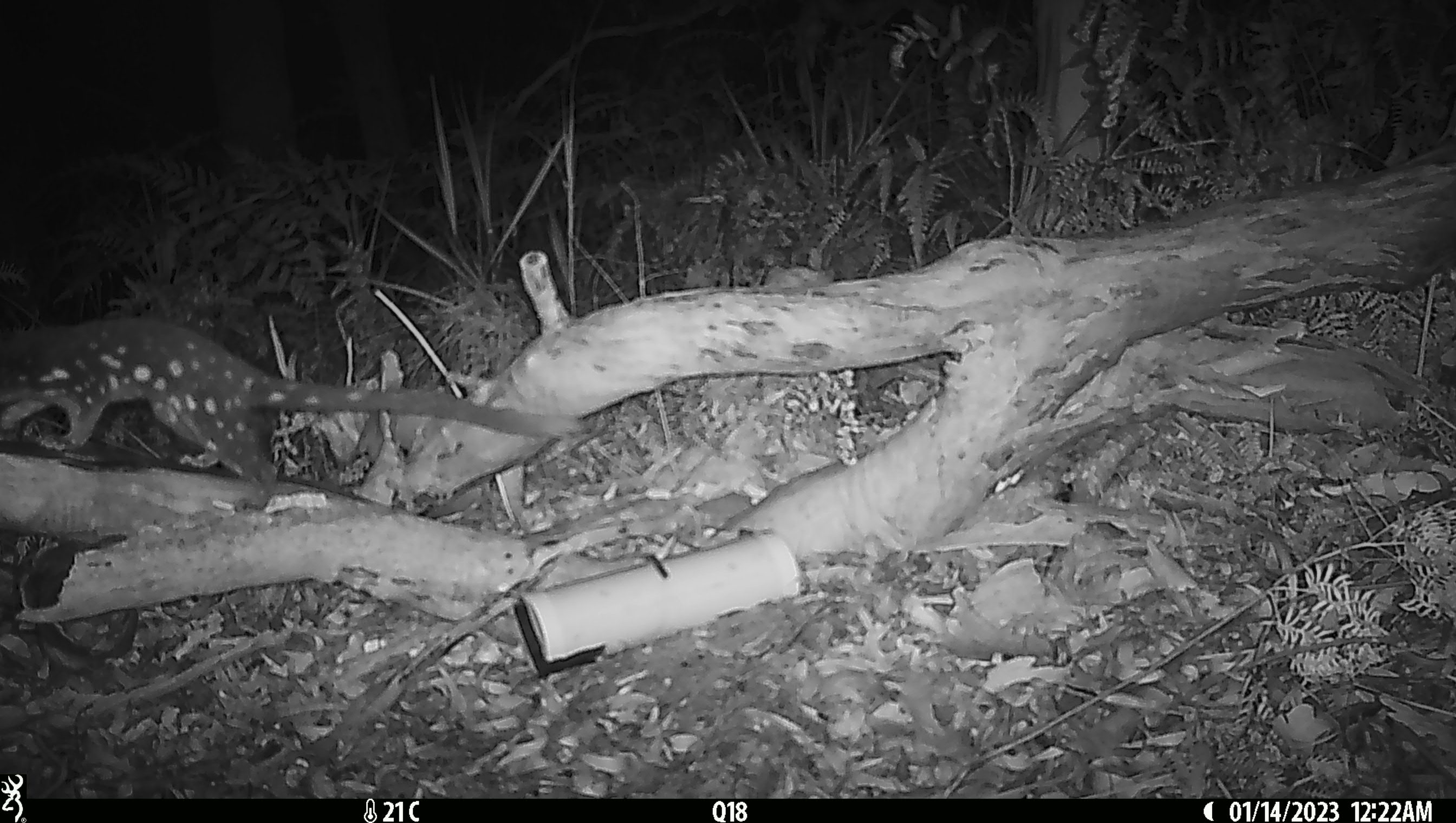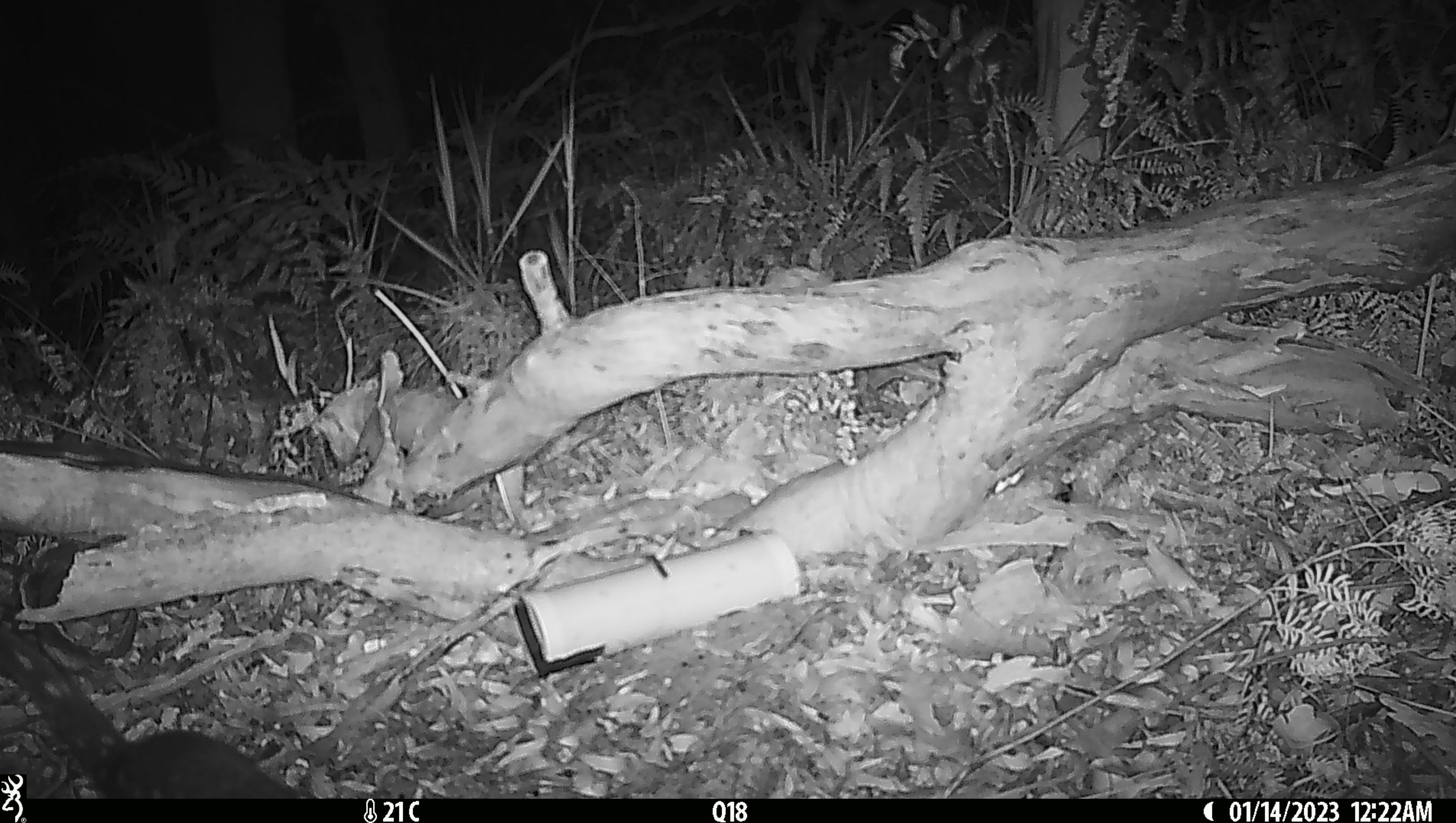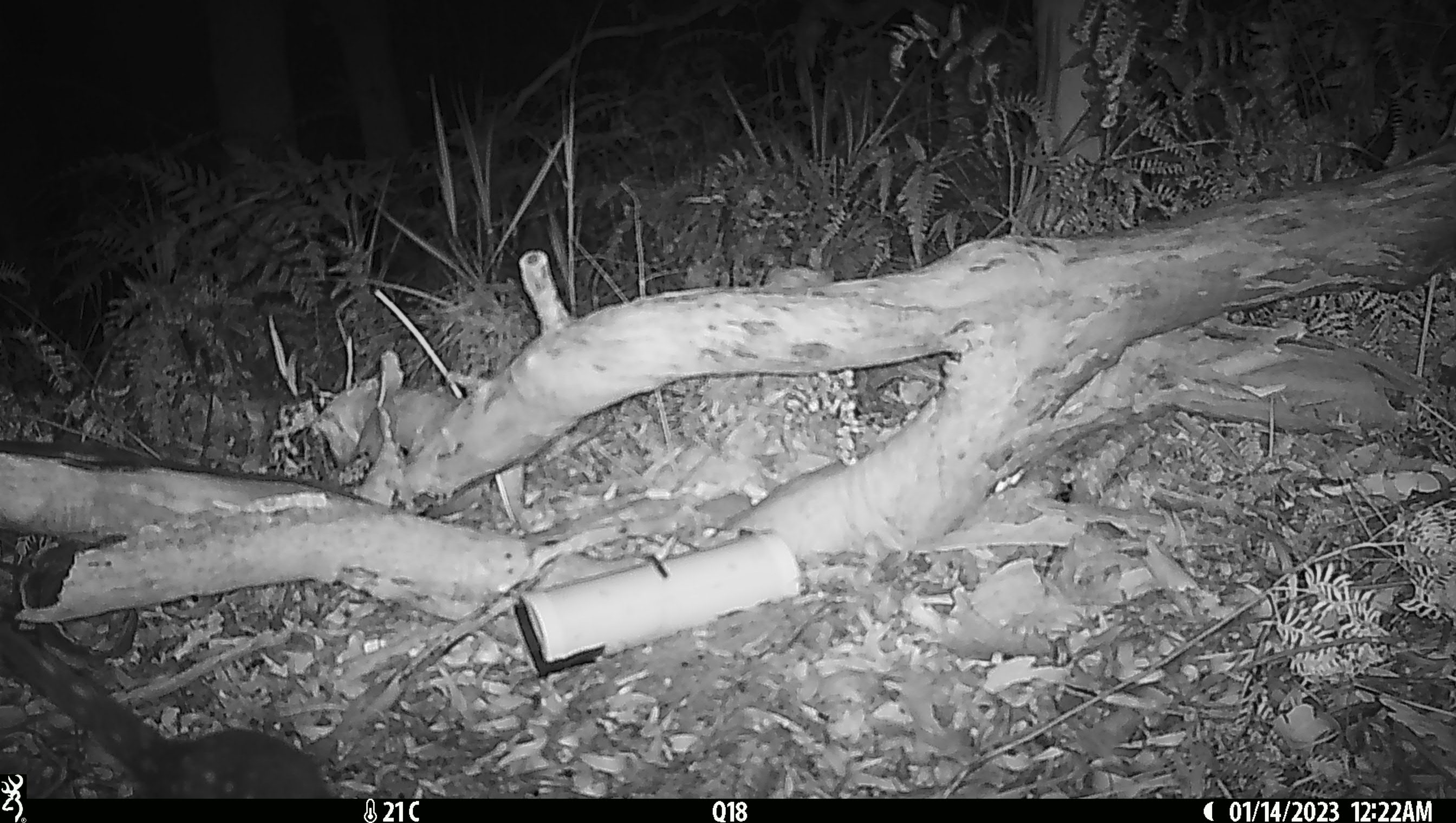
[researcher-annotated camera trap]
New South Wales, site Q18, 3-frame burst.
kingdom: Animalia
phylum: Chordata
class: Mammalia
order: Dasyuromorphia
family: Dasyuridae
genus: Dasyurus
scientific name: Dasyurus maculatus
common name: spotted-tailed quoll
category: quoll